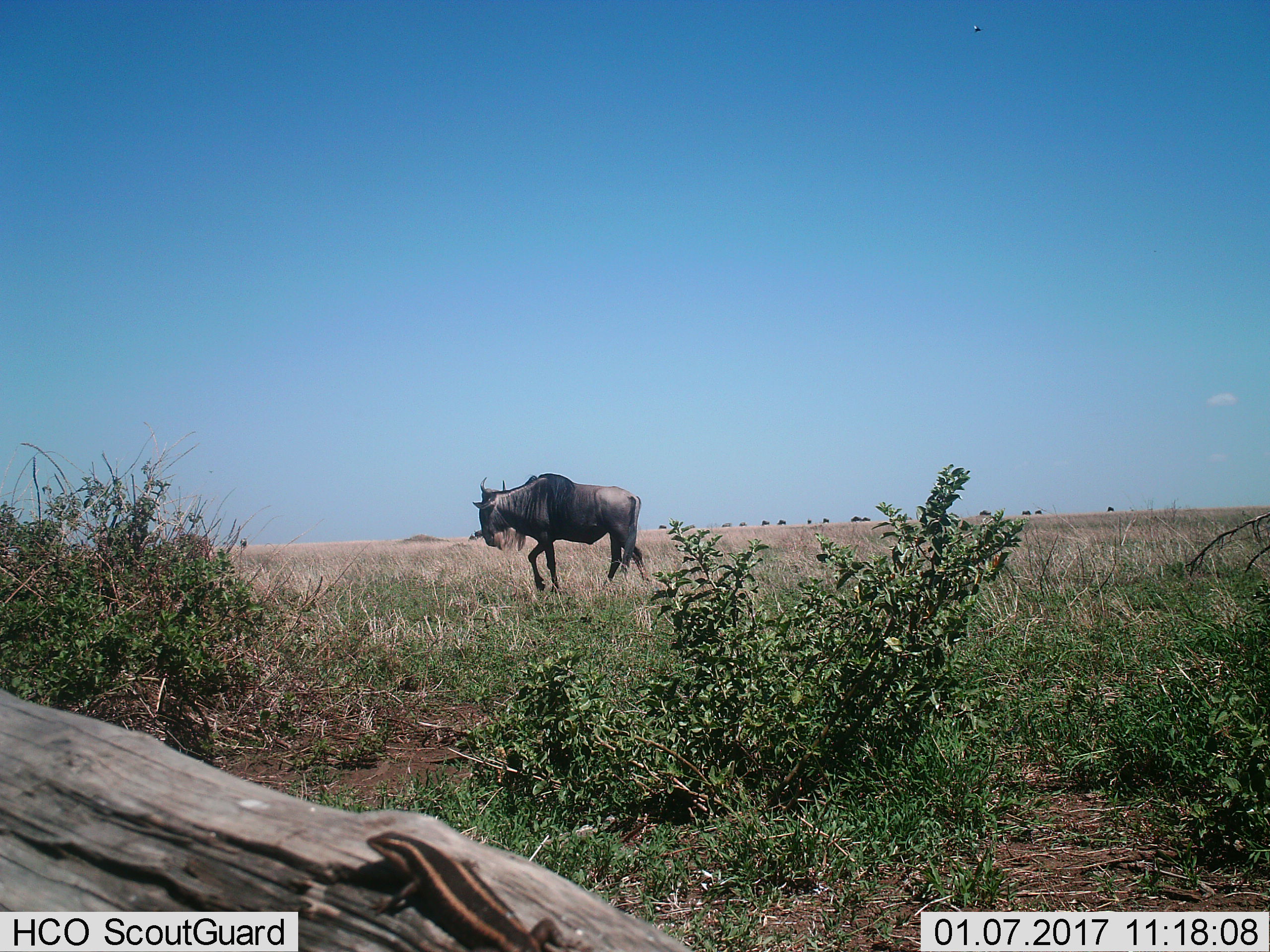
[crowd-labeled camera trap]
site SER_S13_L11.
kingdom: Animalia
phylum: Chordata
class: Mammalia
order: Artiodactyla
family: Bovidae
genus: Connochaetes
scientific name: Connochaetes taurinus taurinus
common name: blue wildebeest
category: wildebeestblue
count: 1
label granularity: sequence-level